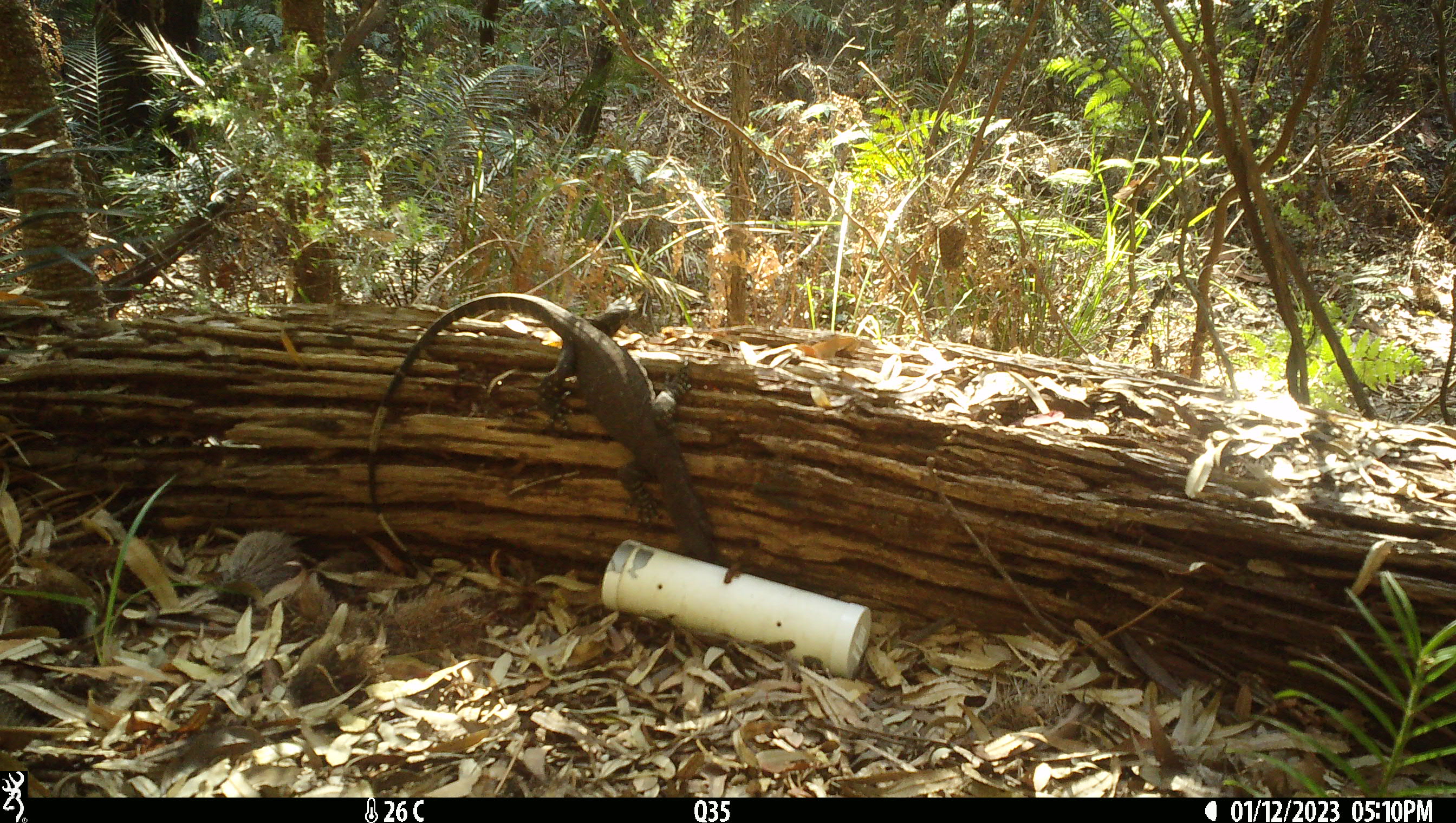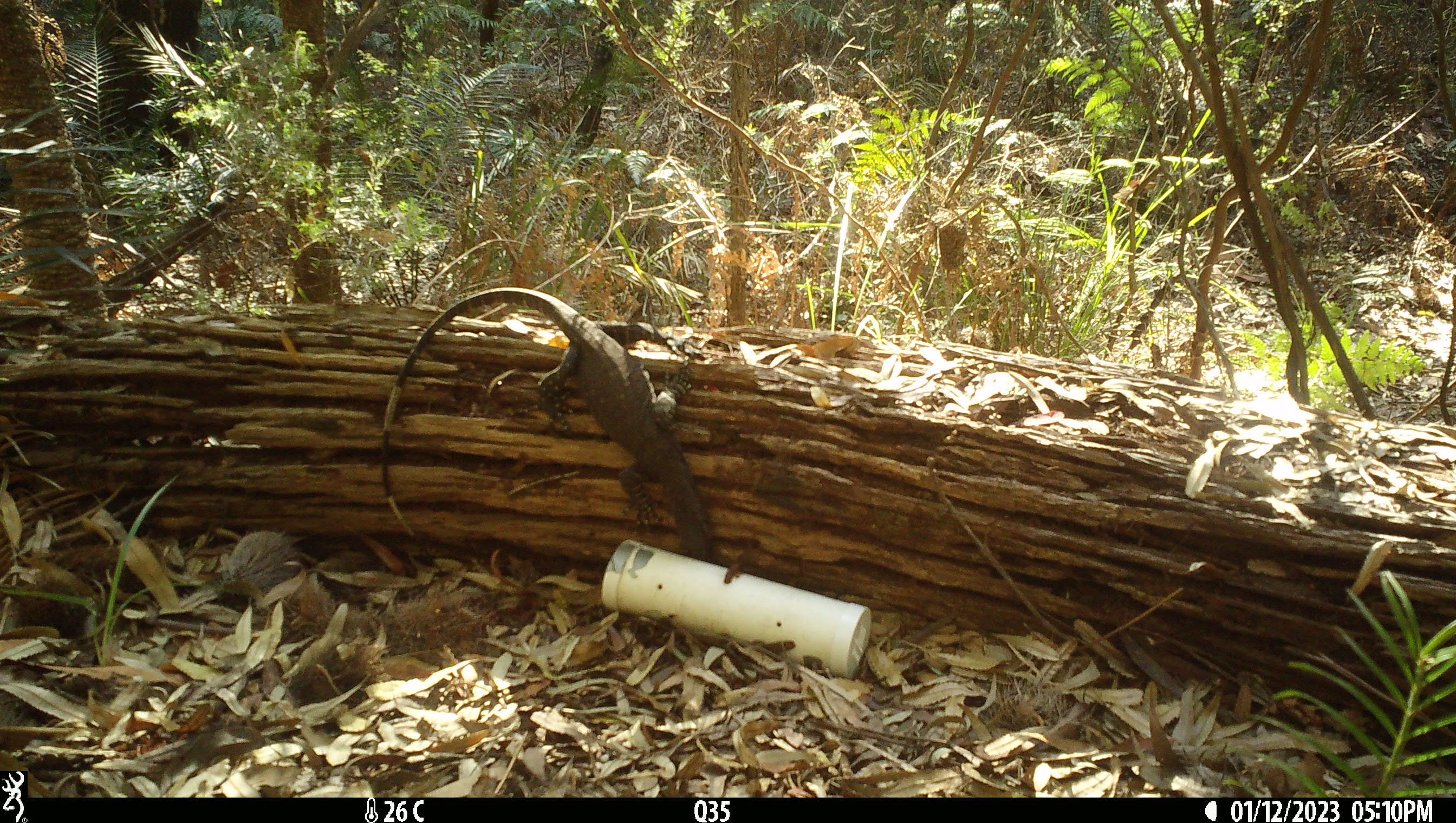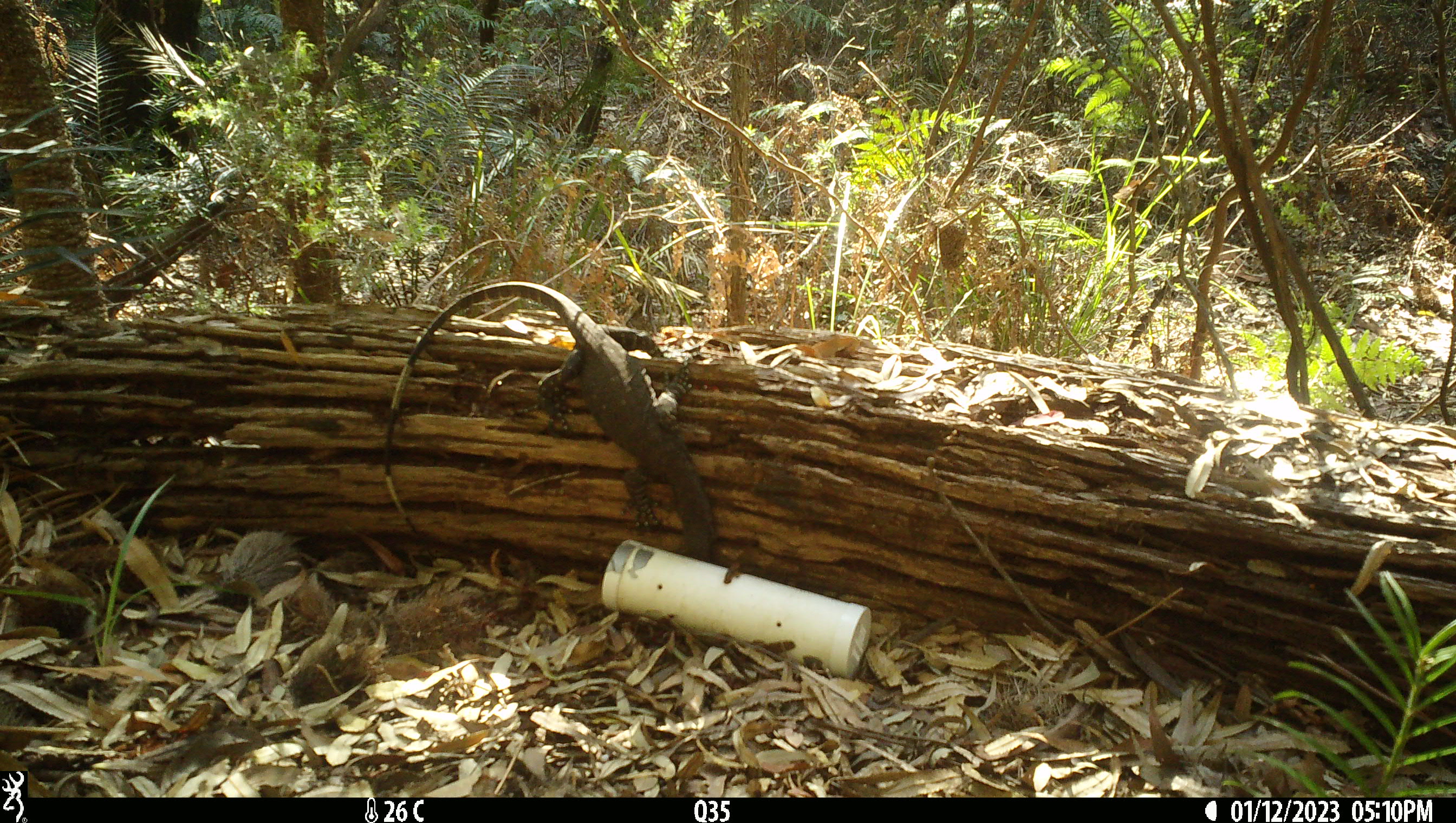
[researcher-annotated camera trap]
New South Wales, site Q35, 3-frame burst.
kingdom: Animalia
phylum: Chordata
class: Reptilia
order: Squamata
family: Varanidae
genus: Varanus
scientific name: Varanus varius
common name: lace monitor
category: goanna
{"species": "goanna (lace monitor) (Varanus varius)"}